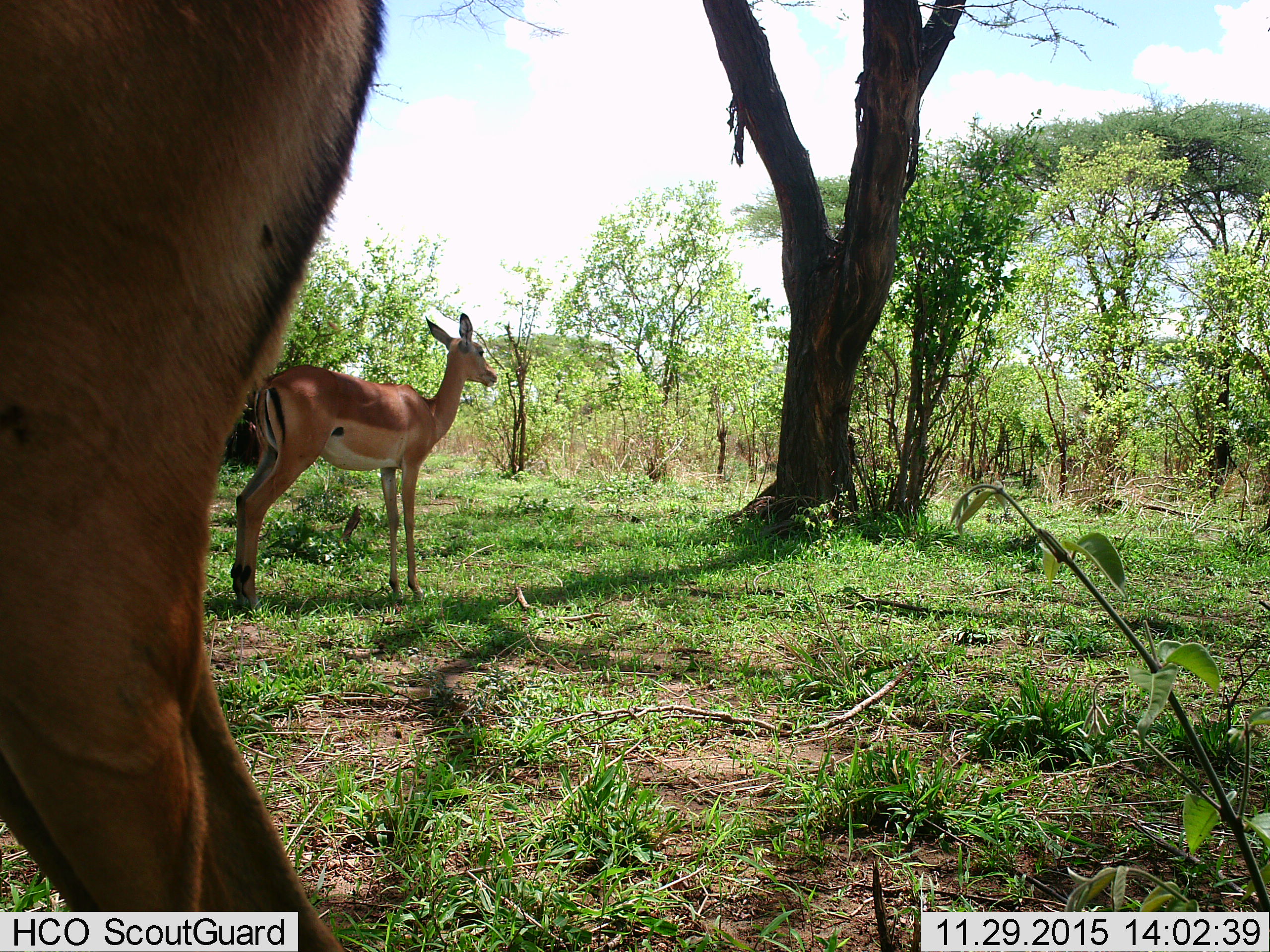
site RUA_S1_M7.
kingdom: Animalia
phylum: Chordata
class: Mammalia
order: Artiodactyla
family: Bovidae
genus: Aepyceros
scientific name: Aepyceros melampus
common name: impala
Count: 2.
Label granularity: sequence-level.